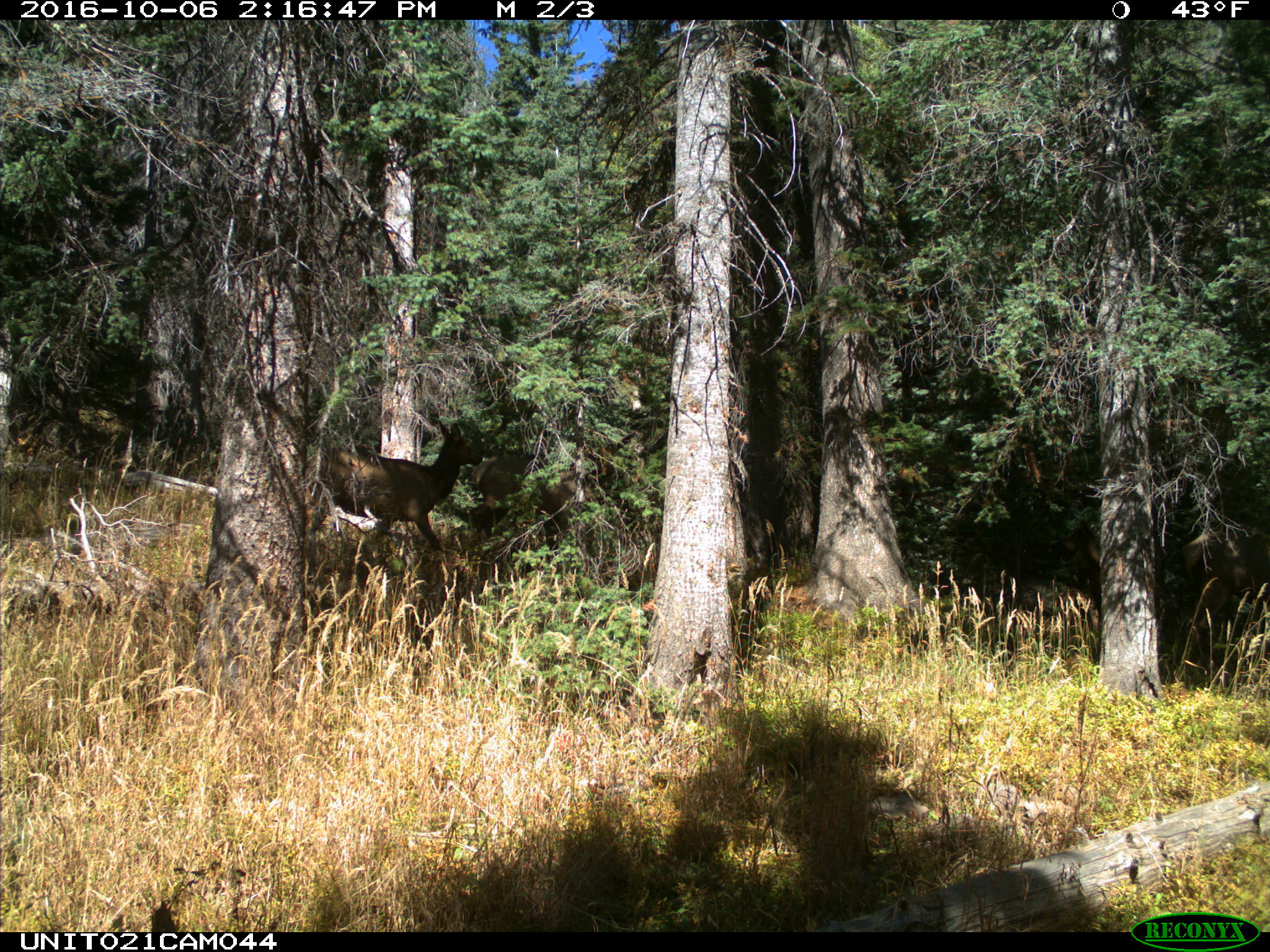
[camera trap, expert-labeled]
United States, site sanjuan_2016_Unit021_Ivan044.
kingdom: Animalia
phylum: Chordata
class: Mammalia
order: Artiodactyla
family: Cervidae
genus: Cervus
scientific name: Cervus elaphus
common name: red deer